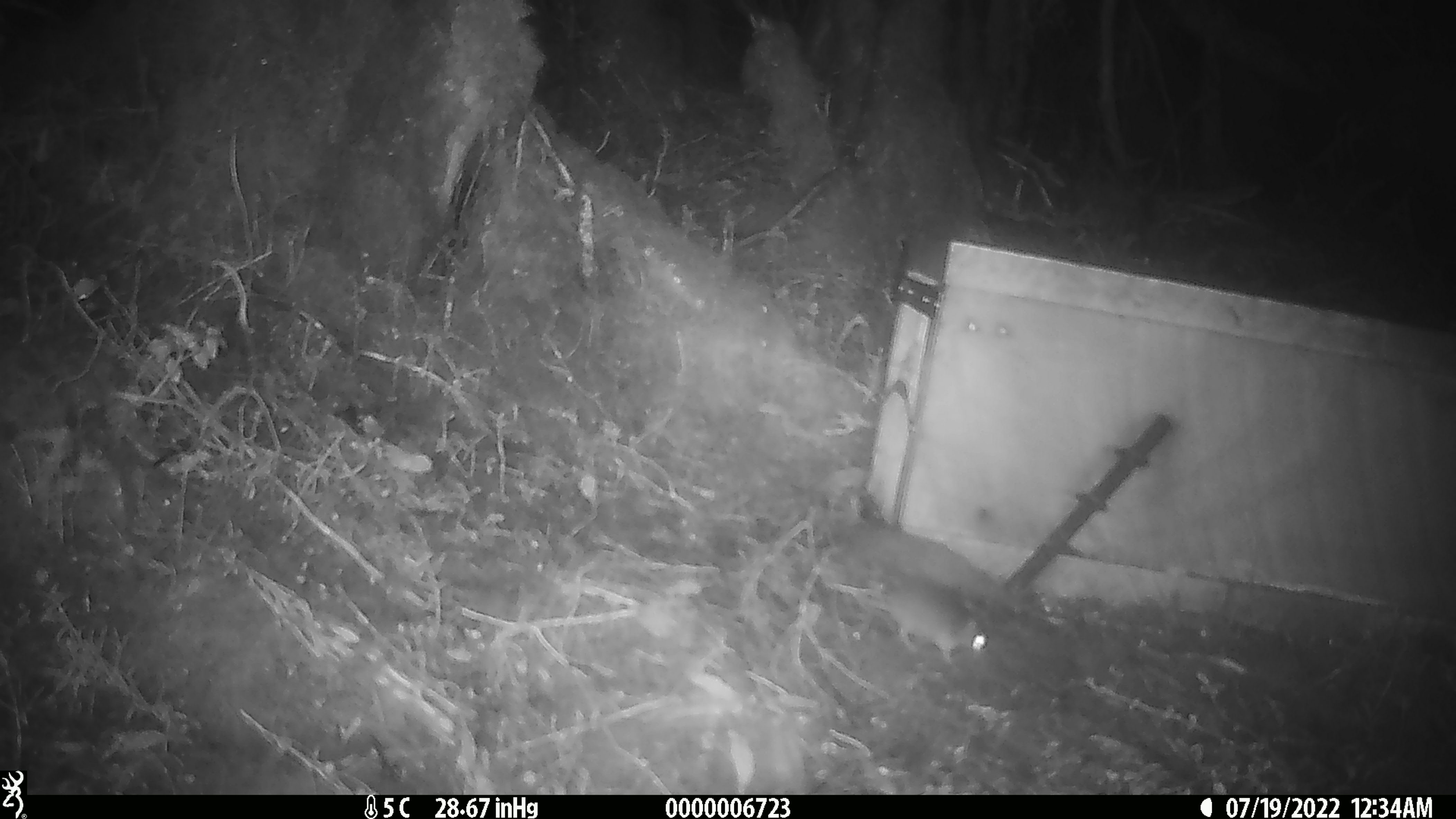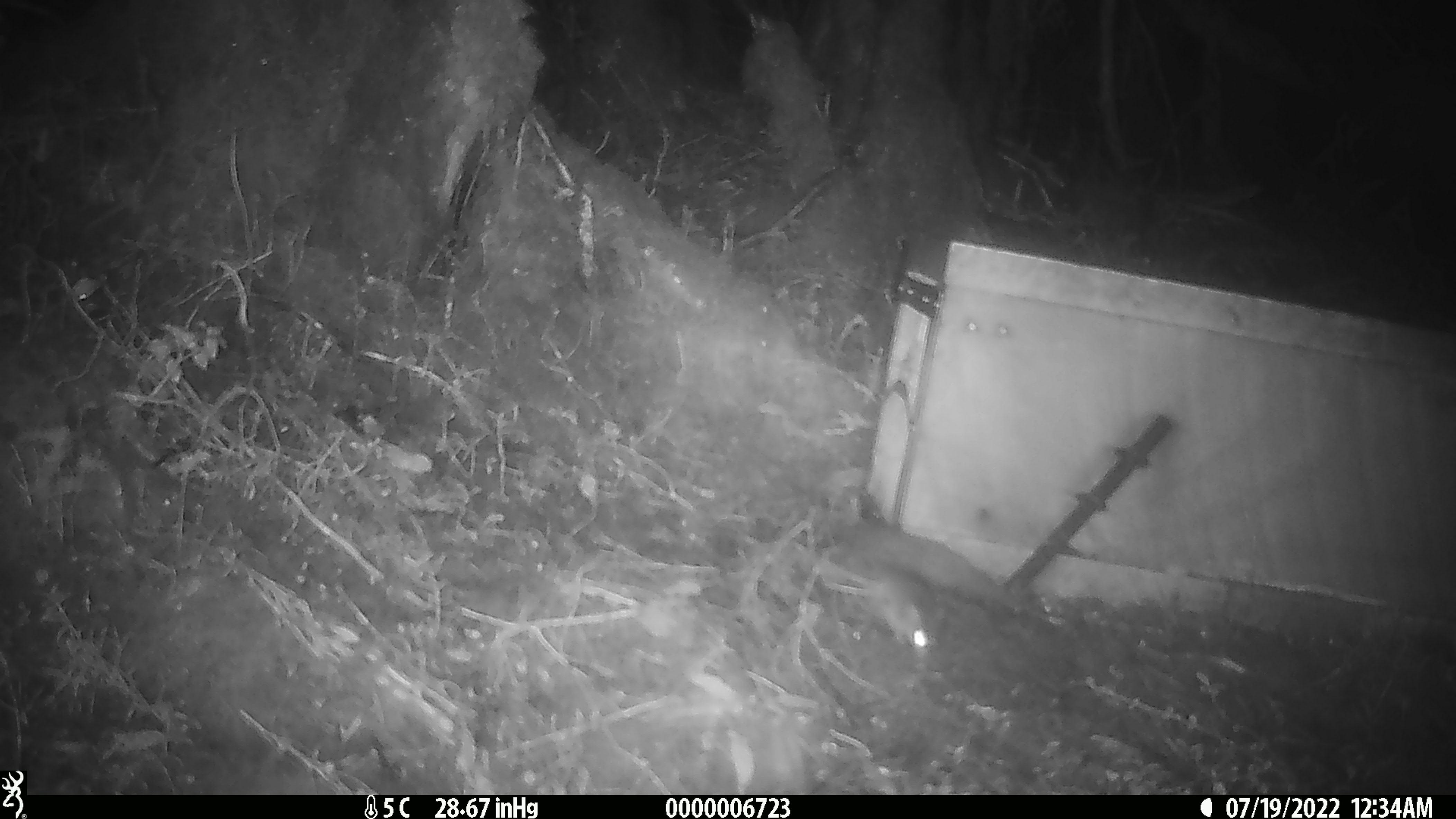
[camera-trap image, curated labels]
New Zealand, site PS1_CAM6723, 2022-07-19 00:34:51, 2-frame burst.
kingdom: Animalia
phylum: Chordata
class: Mammalia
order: Rodentia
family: Muridae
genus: Mus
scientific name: Mus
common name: mouse